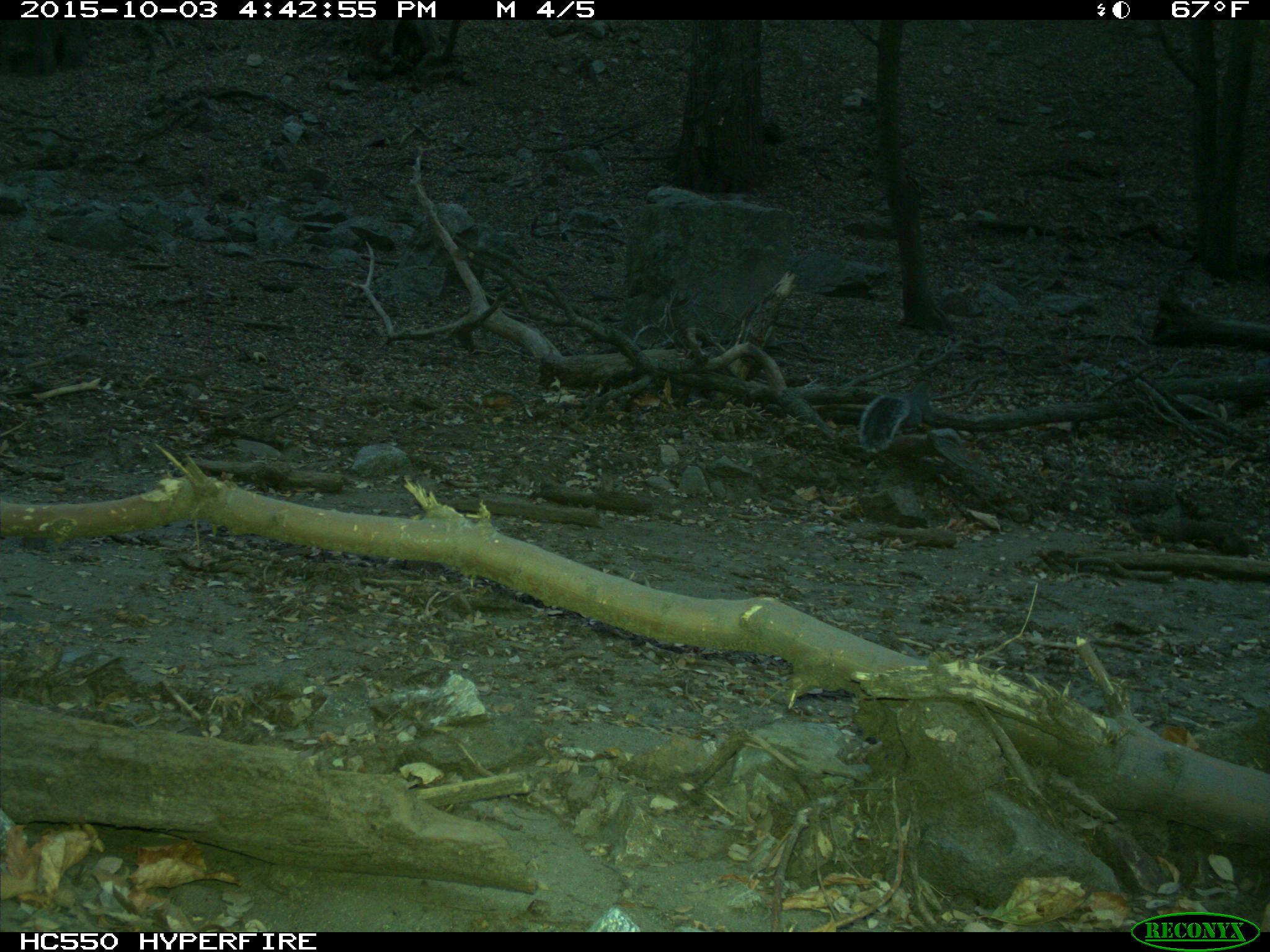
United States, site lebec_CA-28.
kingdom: Animalia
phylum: Chordata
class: Mammalia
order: Rodentia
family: Sciuridae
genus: Sciurus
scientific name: Sciurus carolinensis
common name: eastern gray squirrel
Sciurus carolinensis (eastern gray squirrel).